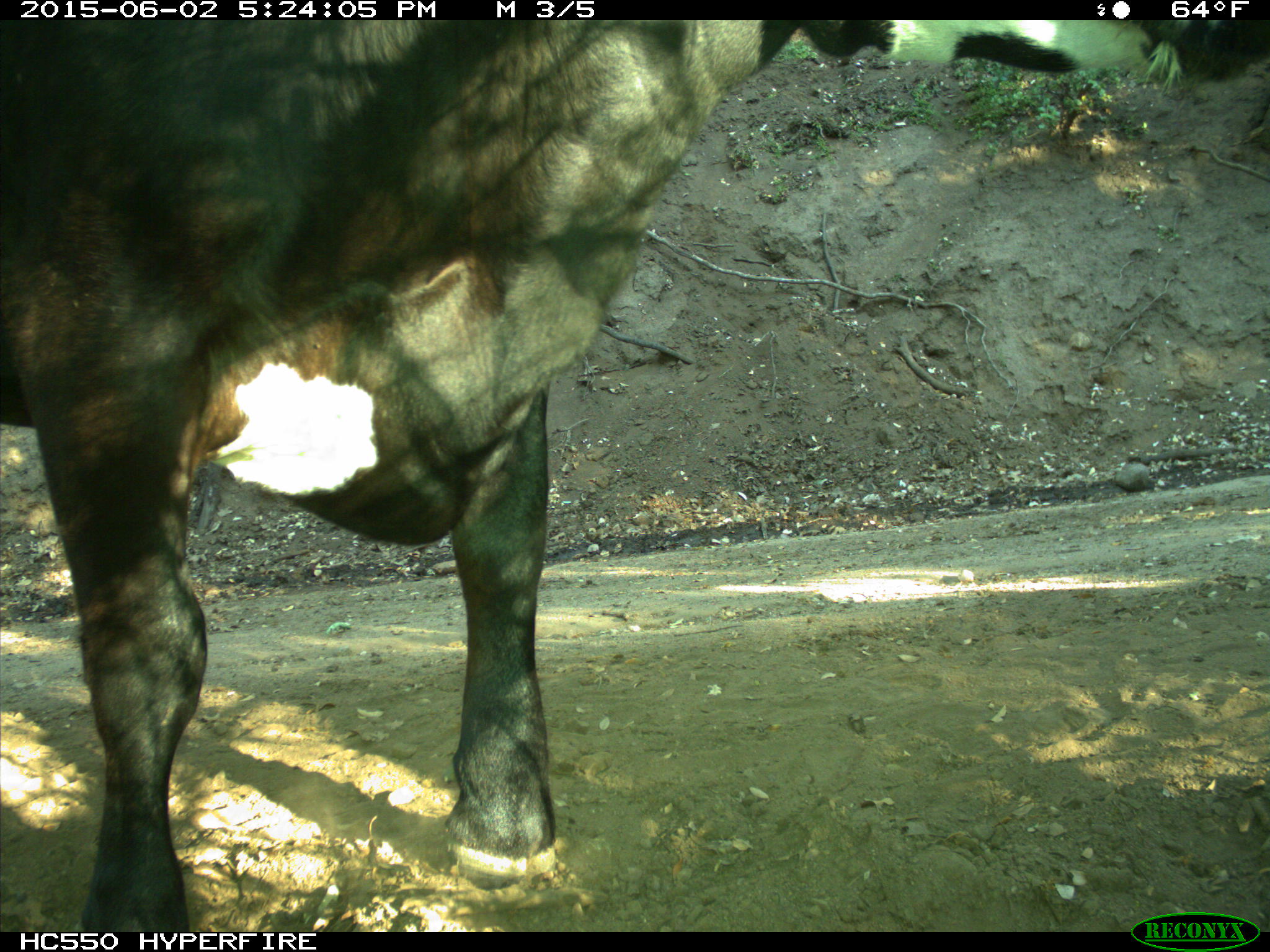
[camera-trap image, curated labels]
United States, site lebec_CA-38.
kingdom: Animalia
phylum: Chordata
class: Mammalia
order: Artiodactyla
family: Bovidae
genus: Bos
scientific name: Bos taurus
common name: domestic cow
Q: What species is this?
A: Bos taurus (domestic cow).